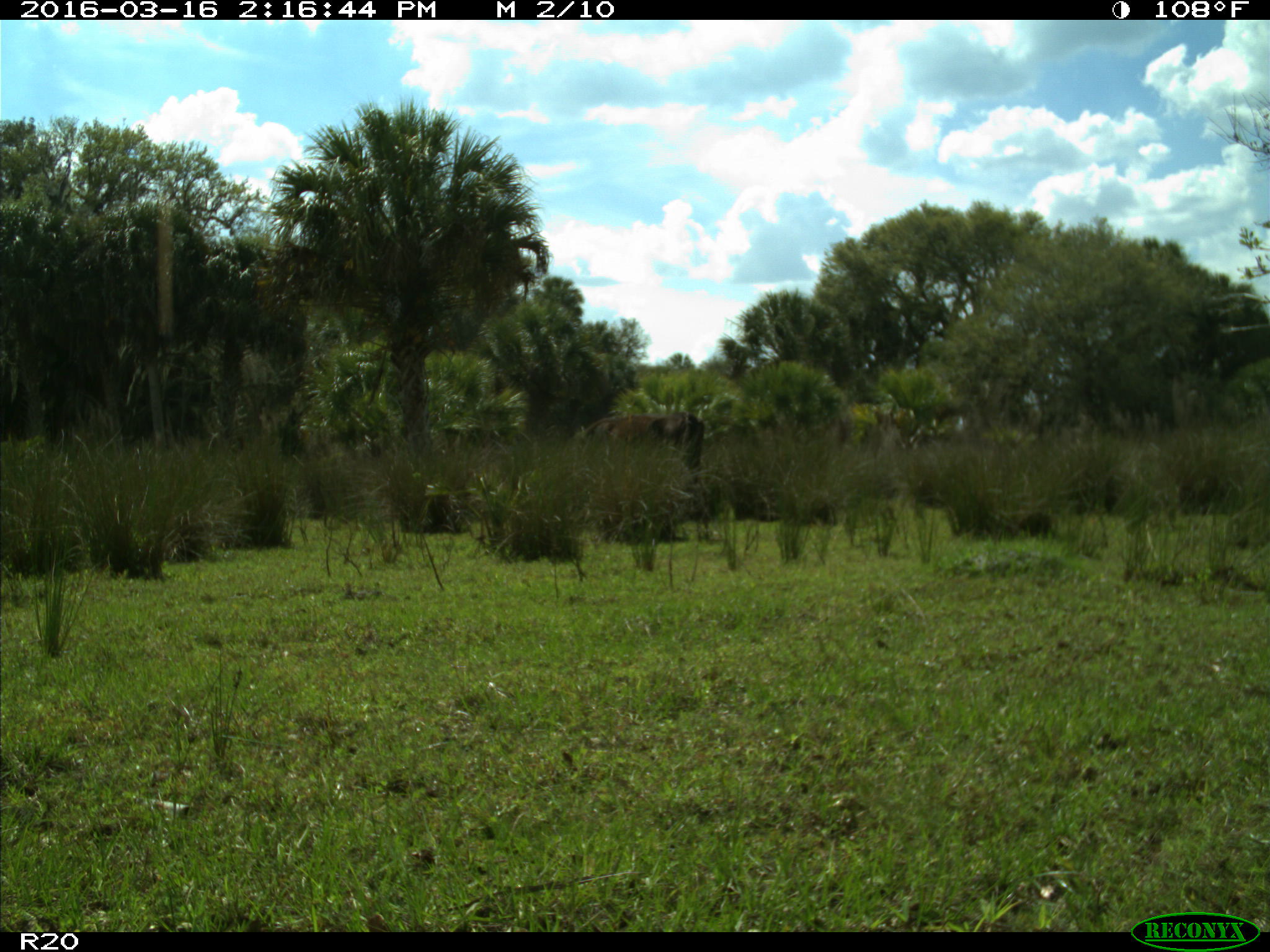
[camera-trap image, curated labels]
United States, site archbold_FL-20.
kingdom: Animalia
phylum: Chordata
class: Mammalia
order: Artiodactyla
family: Bovidae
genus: Bos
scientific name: Bos taurus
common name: domestic cow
Bos taurus (domestic cow).